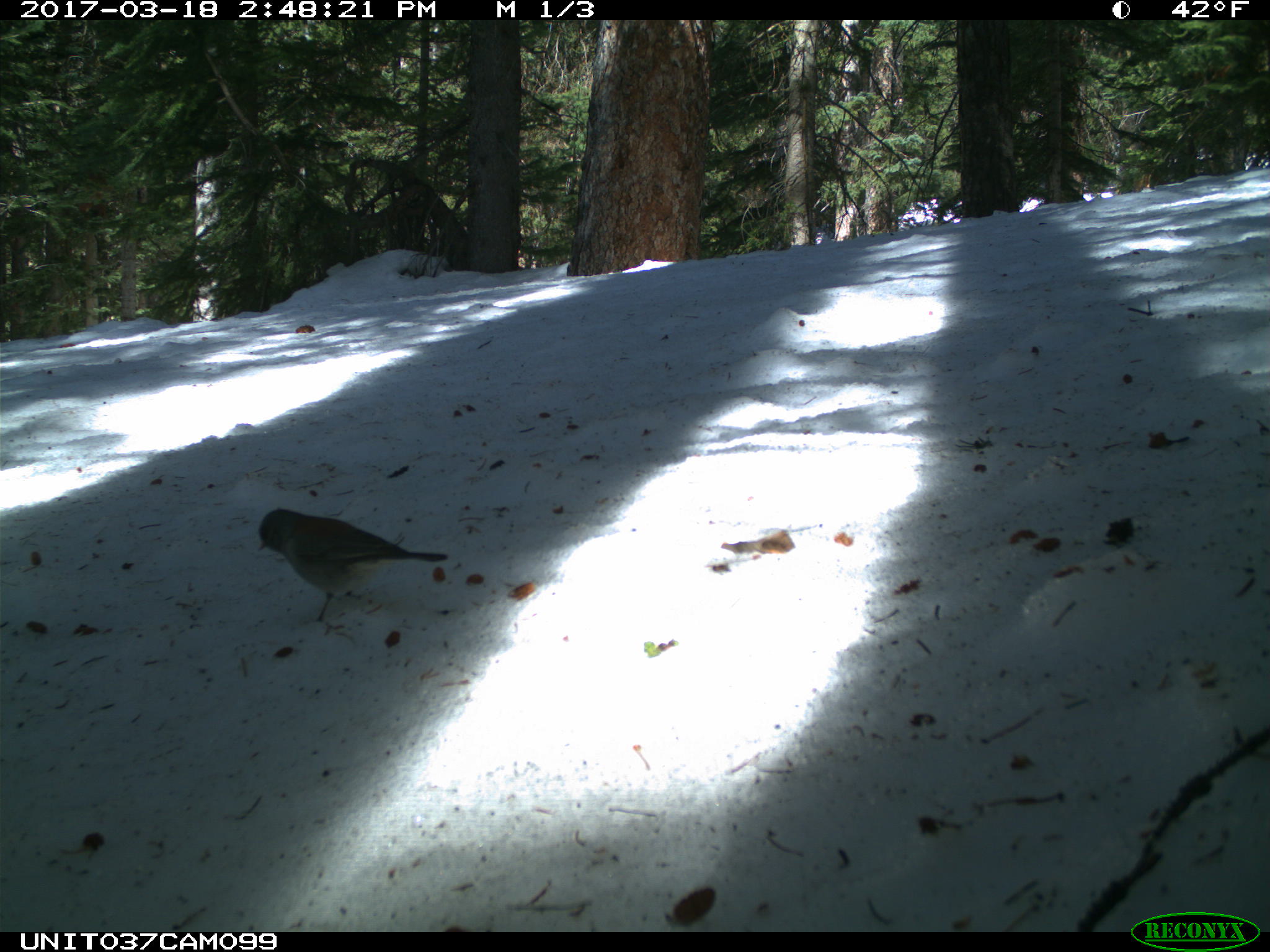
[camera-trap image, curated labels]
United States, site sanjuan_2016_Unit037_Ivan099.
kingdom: Animalia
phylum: Chordata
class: Aves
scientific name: Aves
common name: birds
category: unidentified bird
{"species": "unidentified bird (birds) (Aves)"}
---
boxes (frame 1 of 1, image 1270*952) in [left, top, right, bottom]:
animal: [257, 508, 450, 625]